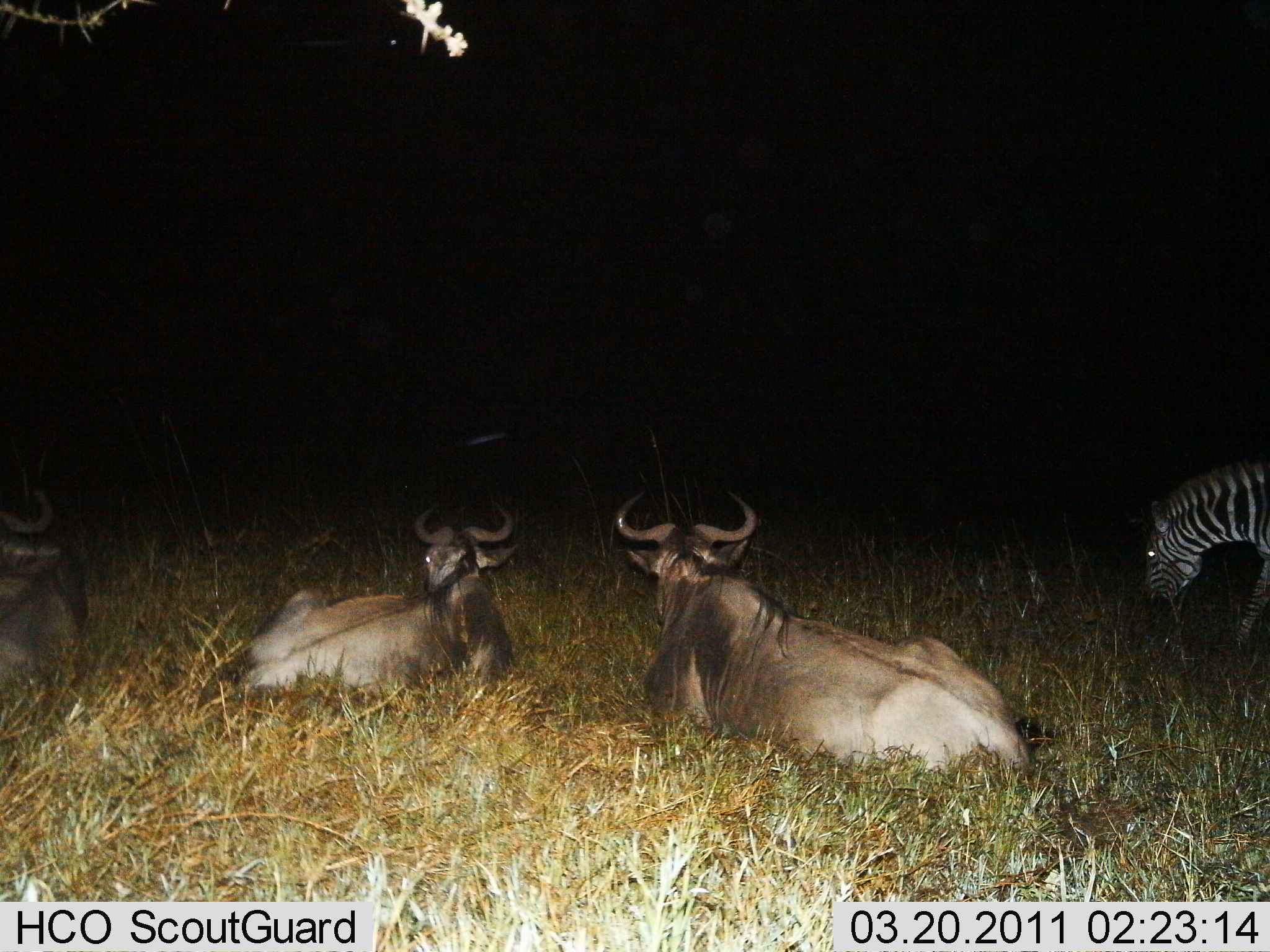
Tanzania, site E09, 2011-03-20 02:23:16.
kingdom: Animalia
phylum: Chordata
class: Mammalia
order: Artiodactyla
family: Bovidae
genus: Connochaetes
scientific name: Connochaetes taurinus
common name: blue wildebeest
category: wildebeest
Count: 3.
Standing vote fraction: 0%.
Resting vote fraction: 100%.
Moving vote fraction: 0%.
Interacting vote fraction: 0%.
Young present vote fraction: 0%.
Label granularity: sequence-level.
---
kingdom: Animalia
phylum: Chordata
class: Mammalia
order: Perissodactyla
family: Equidae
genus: Equus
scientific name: Equus quagga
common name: plains zebra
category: zebra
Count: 1.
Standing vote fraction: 16%.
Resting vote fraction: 0%.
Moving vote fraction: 0%.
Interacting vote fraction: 0%.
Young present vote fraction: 0%.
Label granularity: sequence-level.